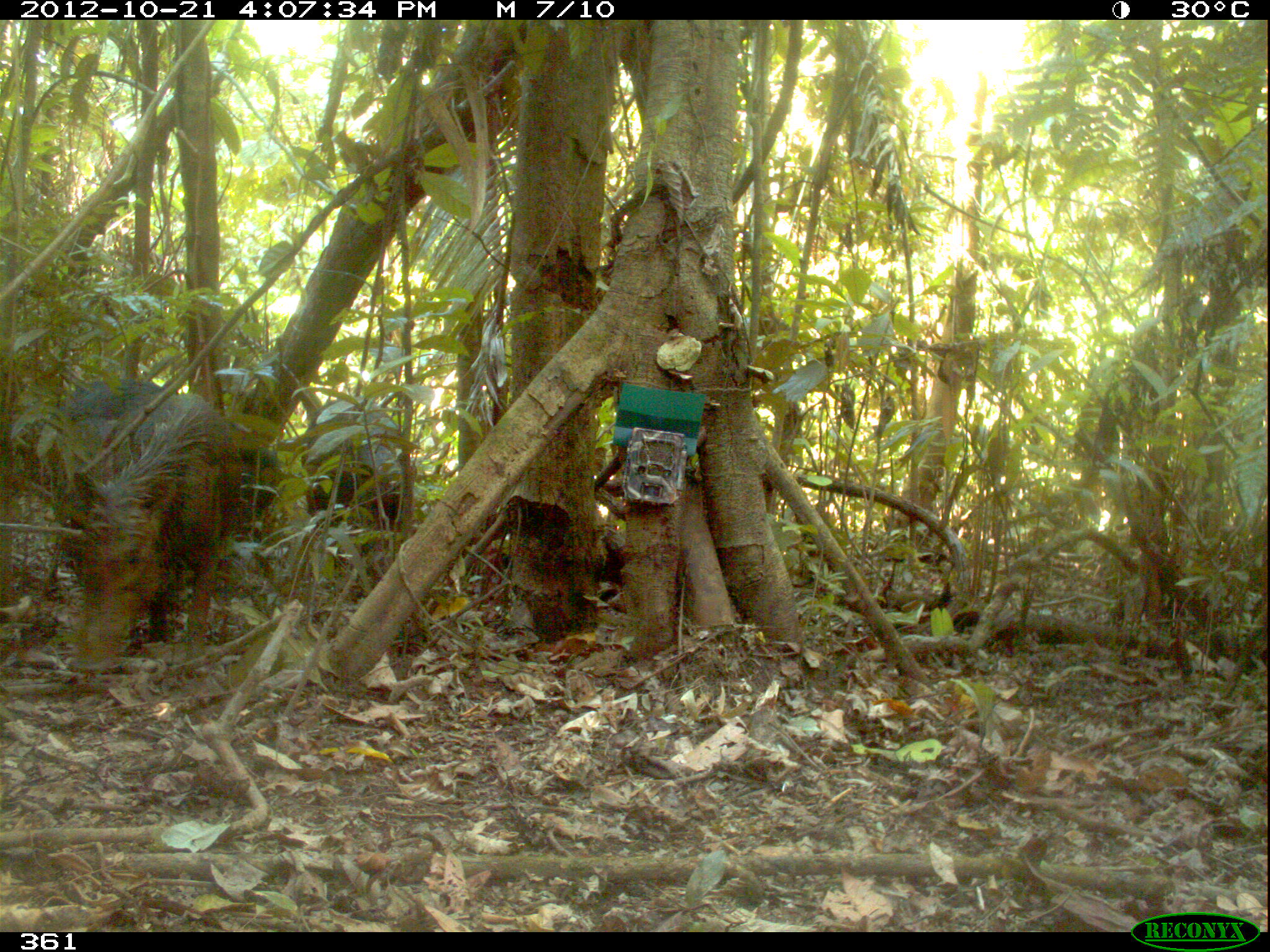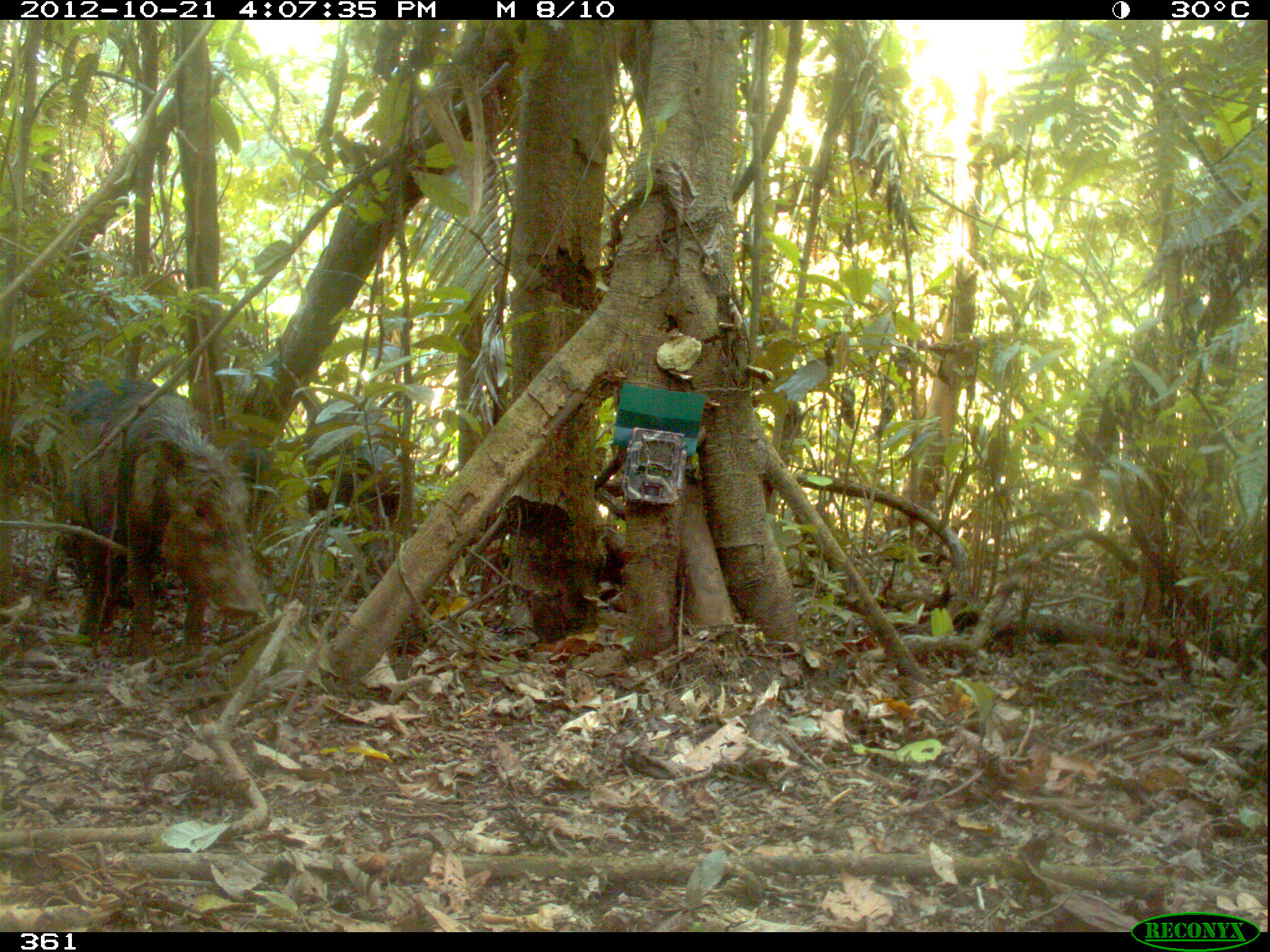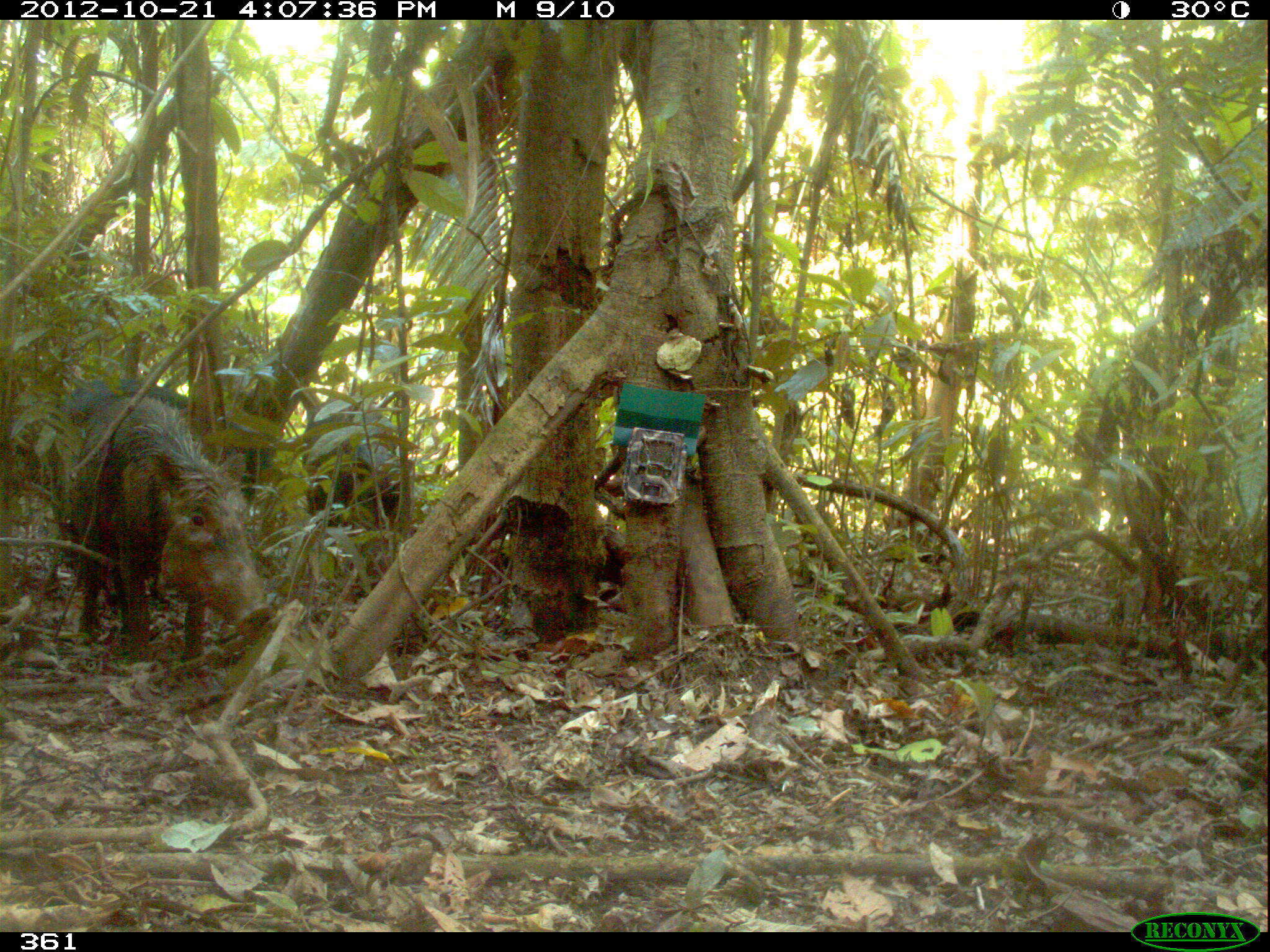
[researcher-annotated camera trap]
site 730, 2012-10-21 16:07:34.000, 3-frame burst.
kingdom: Animalia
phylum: Chordata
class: Mammalia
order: Artiodactyla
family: Tayassuidae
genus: Tayassu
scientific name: Tayassu pecari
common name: white-lipped peccary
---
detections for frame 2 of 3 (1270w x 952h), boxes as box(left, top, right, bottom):
tayassu pecari: box(49, 373, 261, 664); box(299, 387, 416, 577)